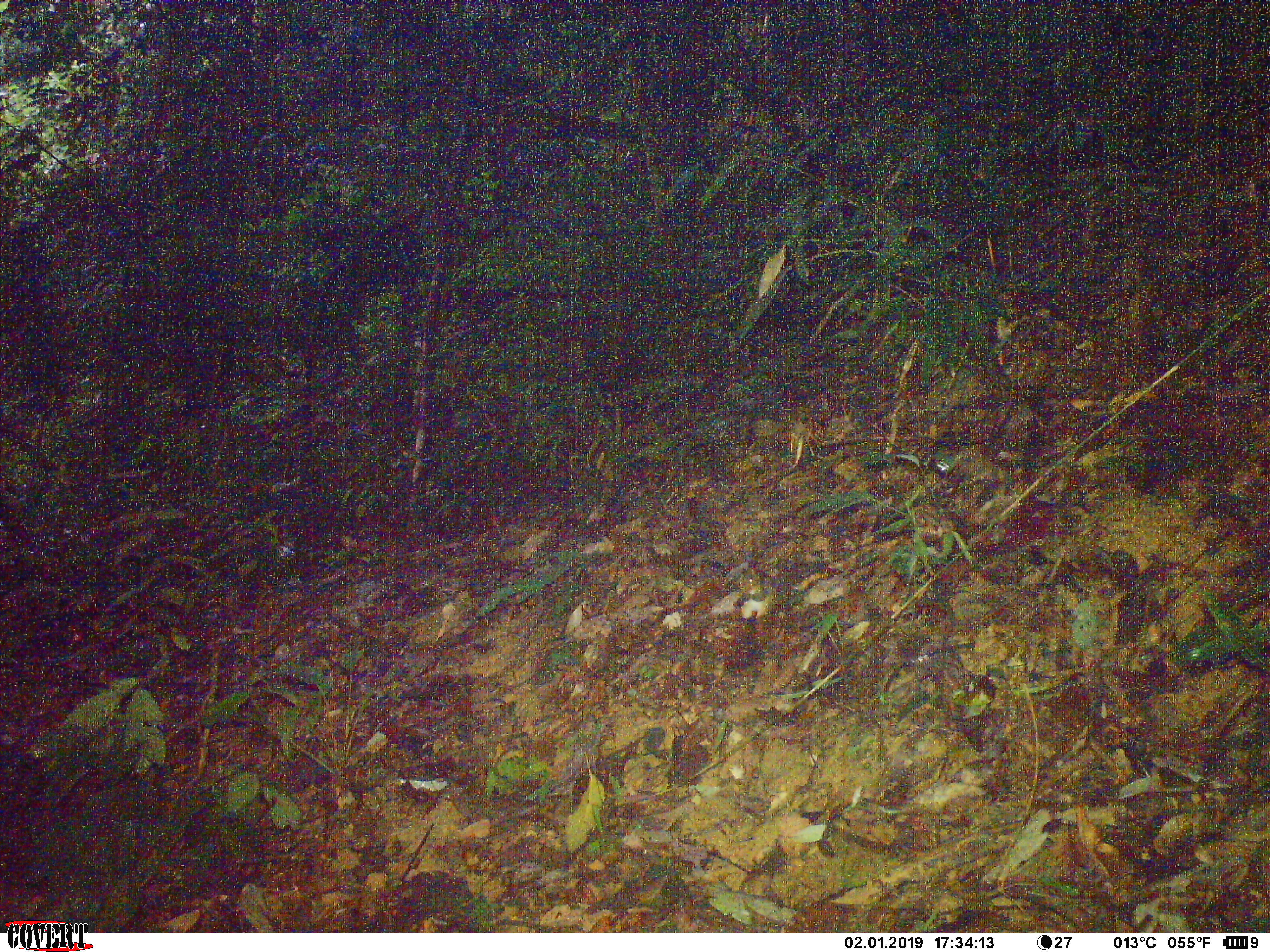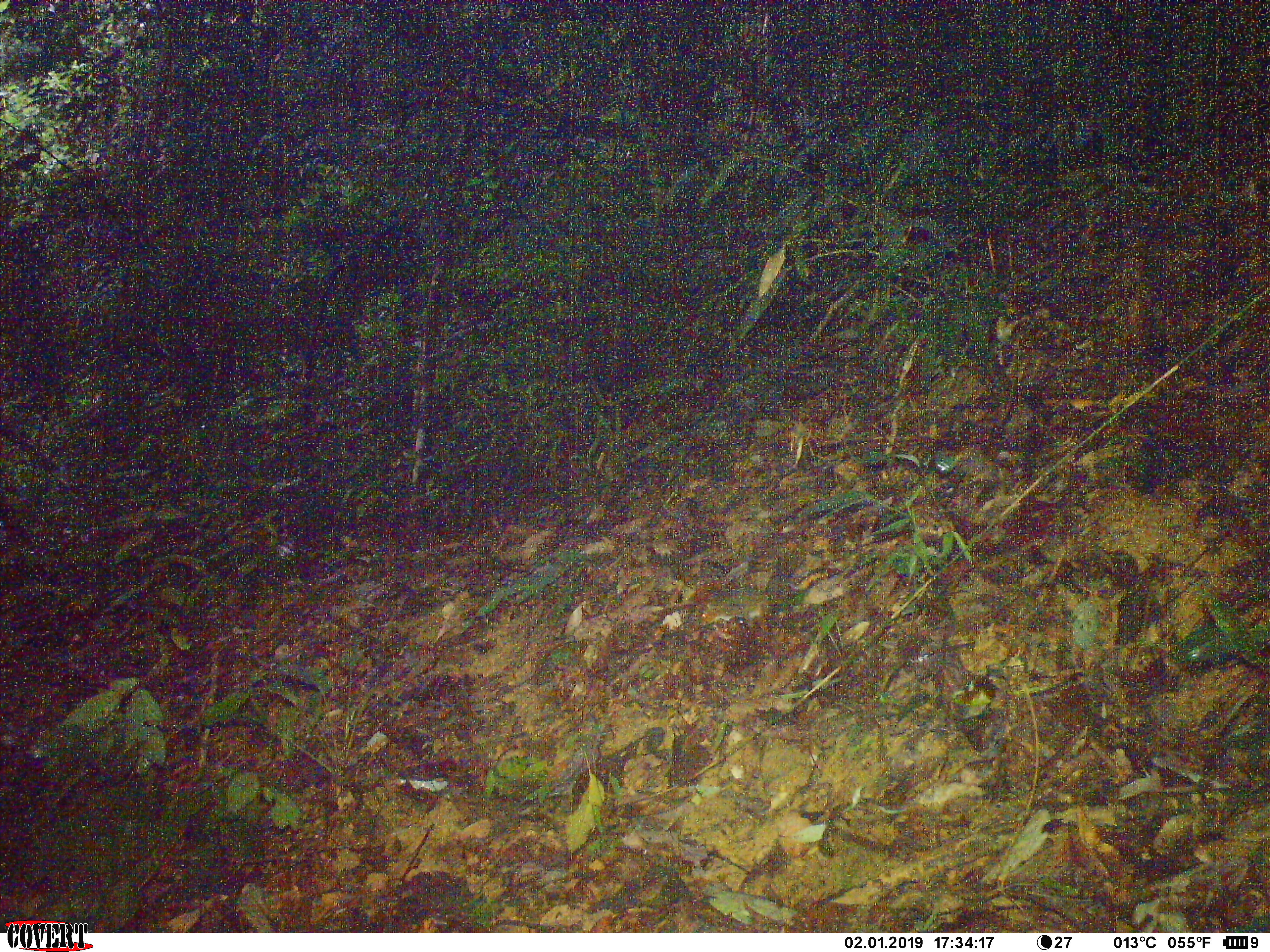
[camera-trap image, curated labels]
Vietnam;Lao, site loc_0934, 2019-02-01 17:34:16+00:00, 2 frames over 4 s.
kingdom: Animalia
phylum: Chordata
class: Mammalia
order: Rodentia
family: Sciuridae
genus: Dremomys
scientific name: Dremomys rufigenis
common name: red-cheeked squirrel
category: red cheeked squirrel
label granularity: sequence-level